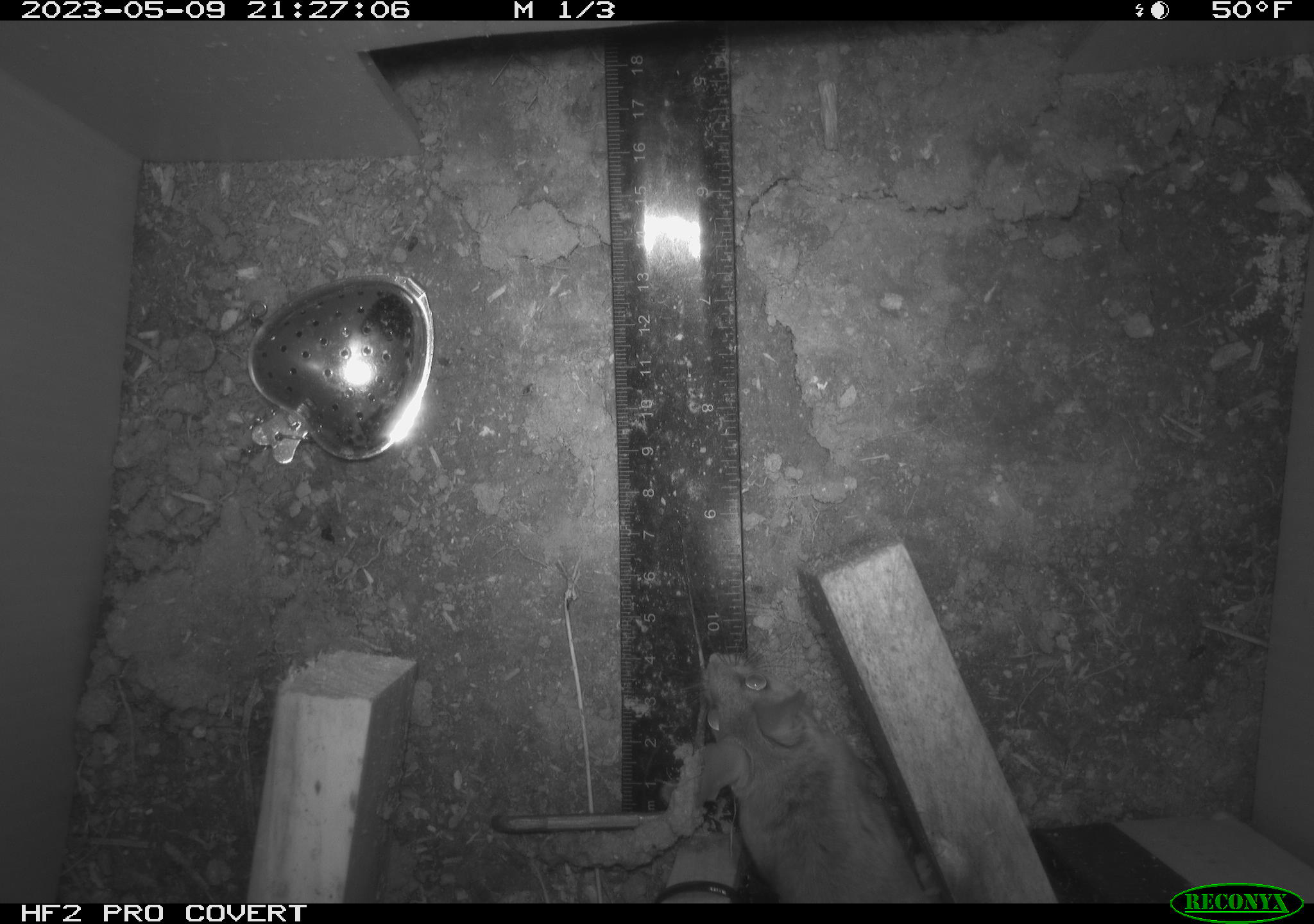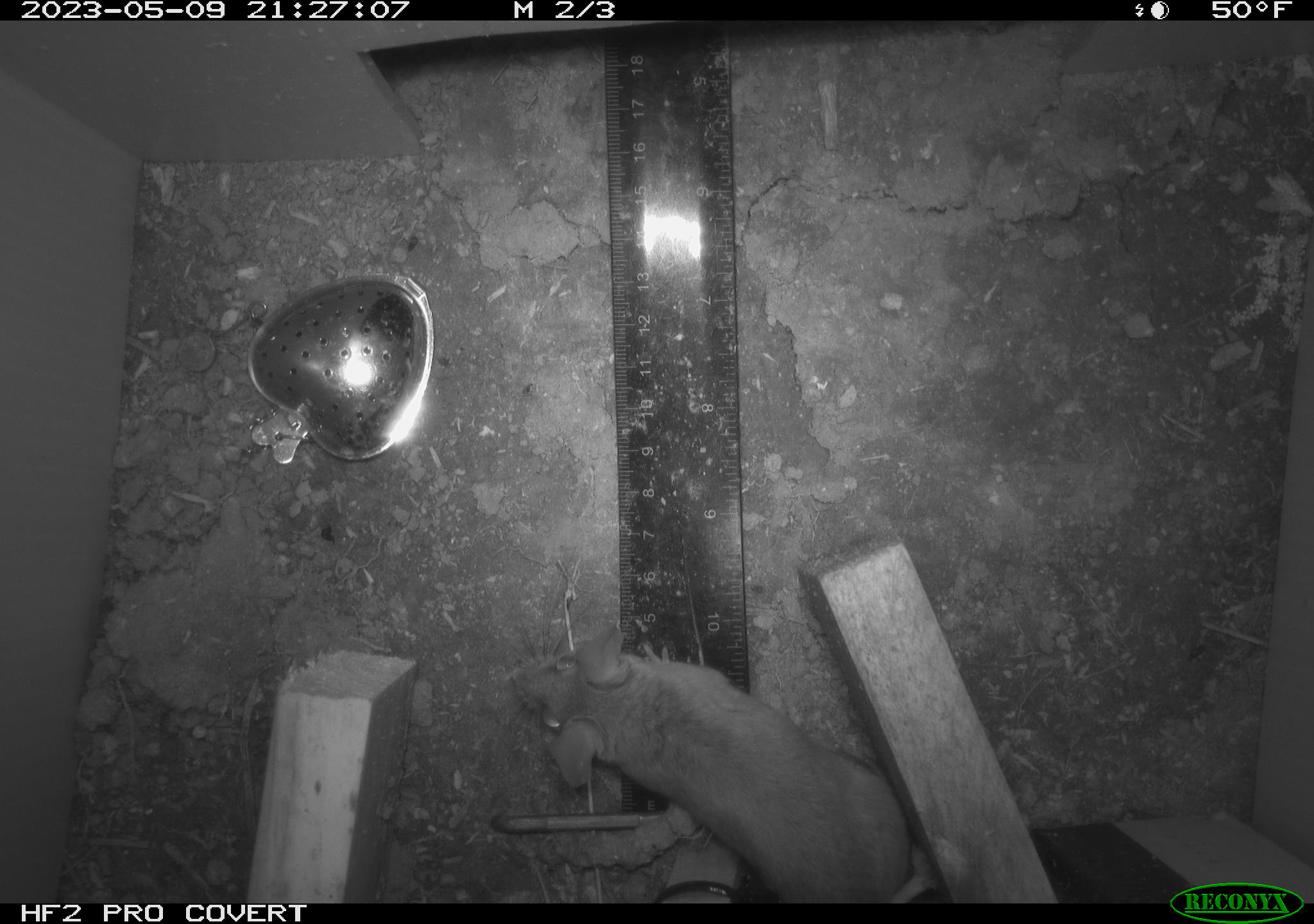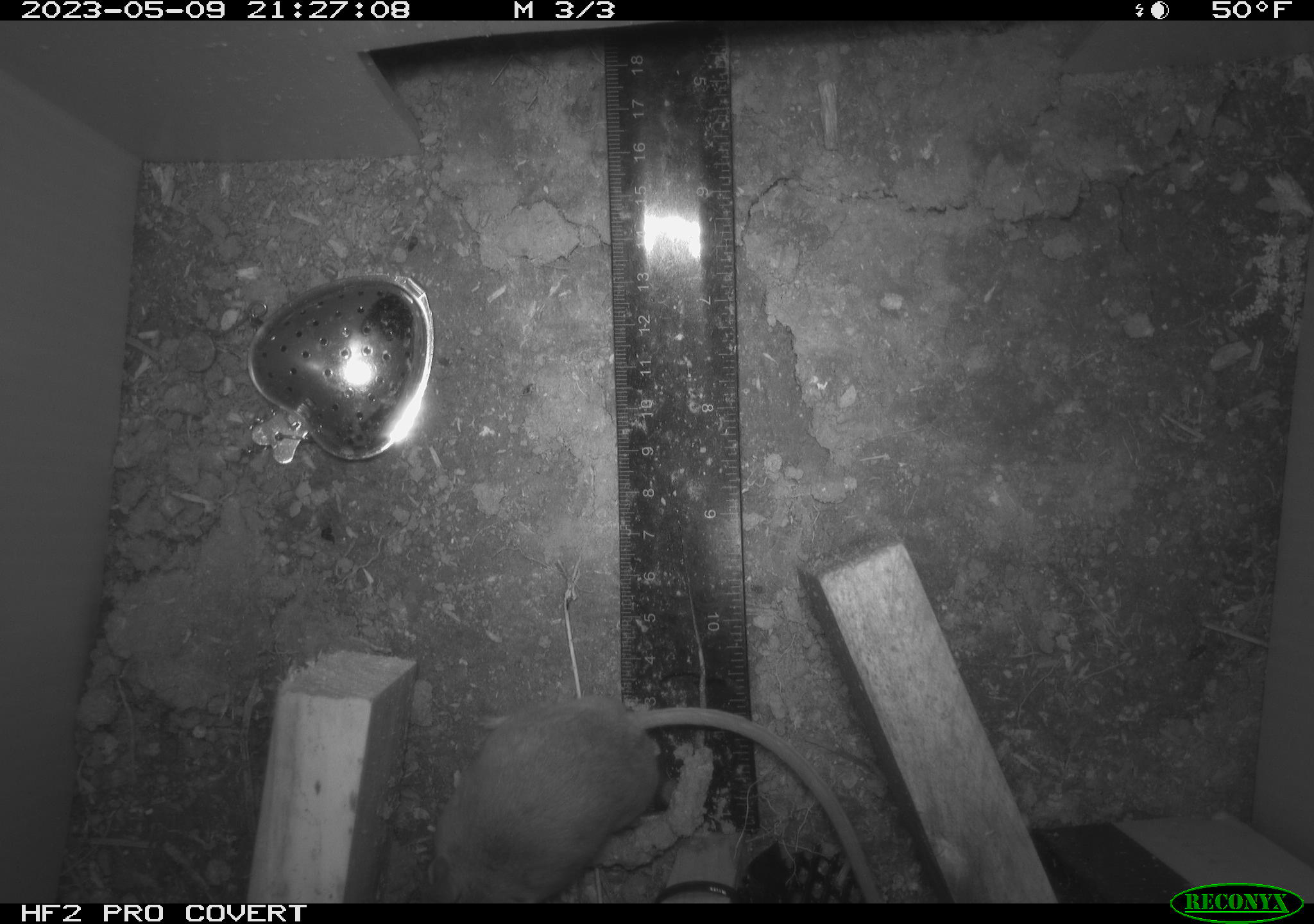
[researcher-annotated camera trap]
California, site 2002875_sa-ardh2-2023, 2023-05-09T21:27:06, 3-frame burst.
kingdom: Animalia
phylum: Chordata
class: Mammalia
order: Rodentia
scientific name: Rodentia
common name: mouse species